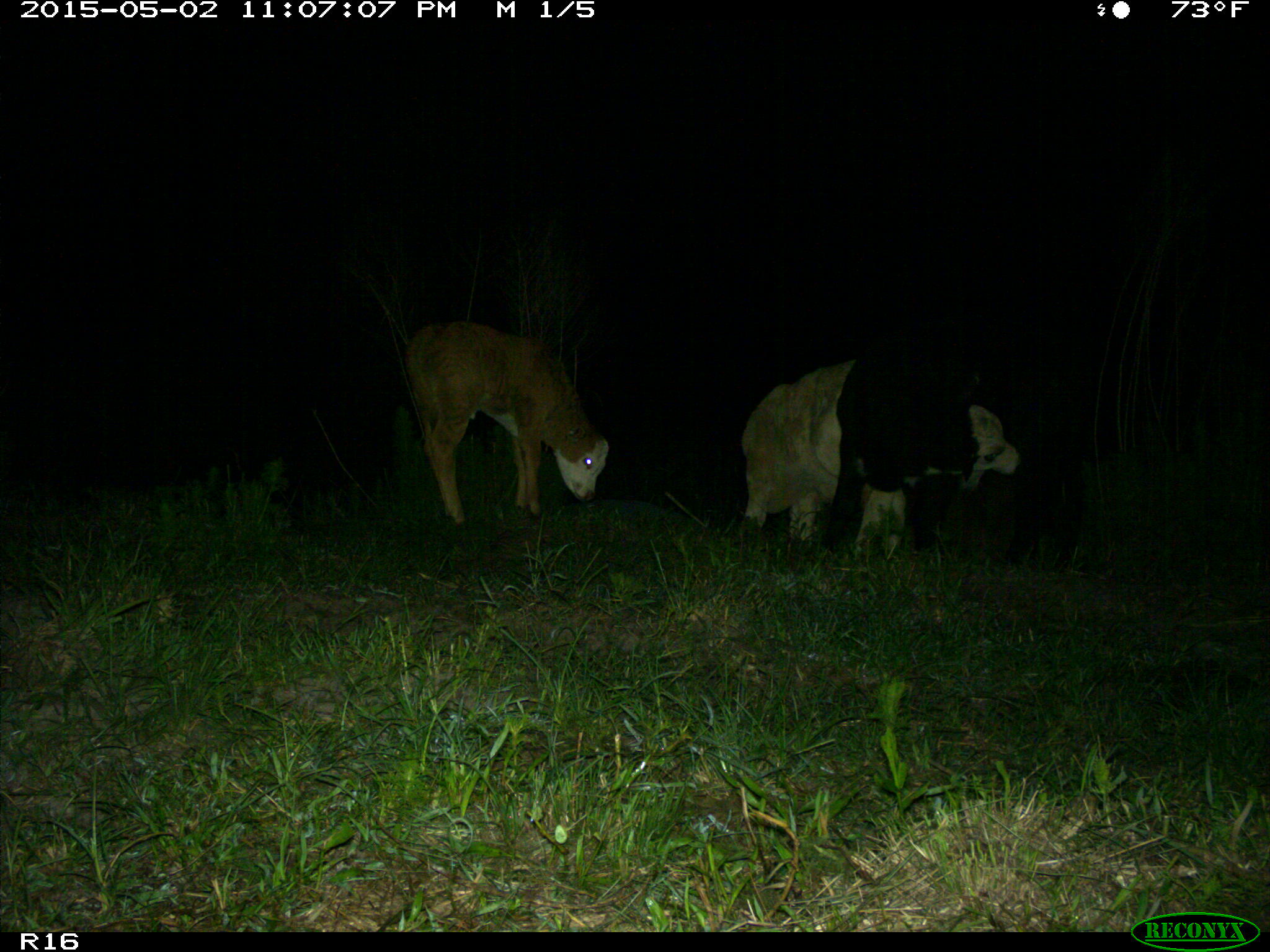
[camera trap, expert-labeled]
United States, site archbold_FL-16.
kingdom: Animalia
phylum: Chordata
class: Mammalia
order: Artiodactyla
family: Bovidae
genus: Bos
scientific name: Bos taurus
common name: domestic cow